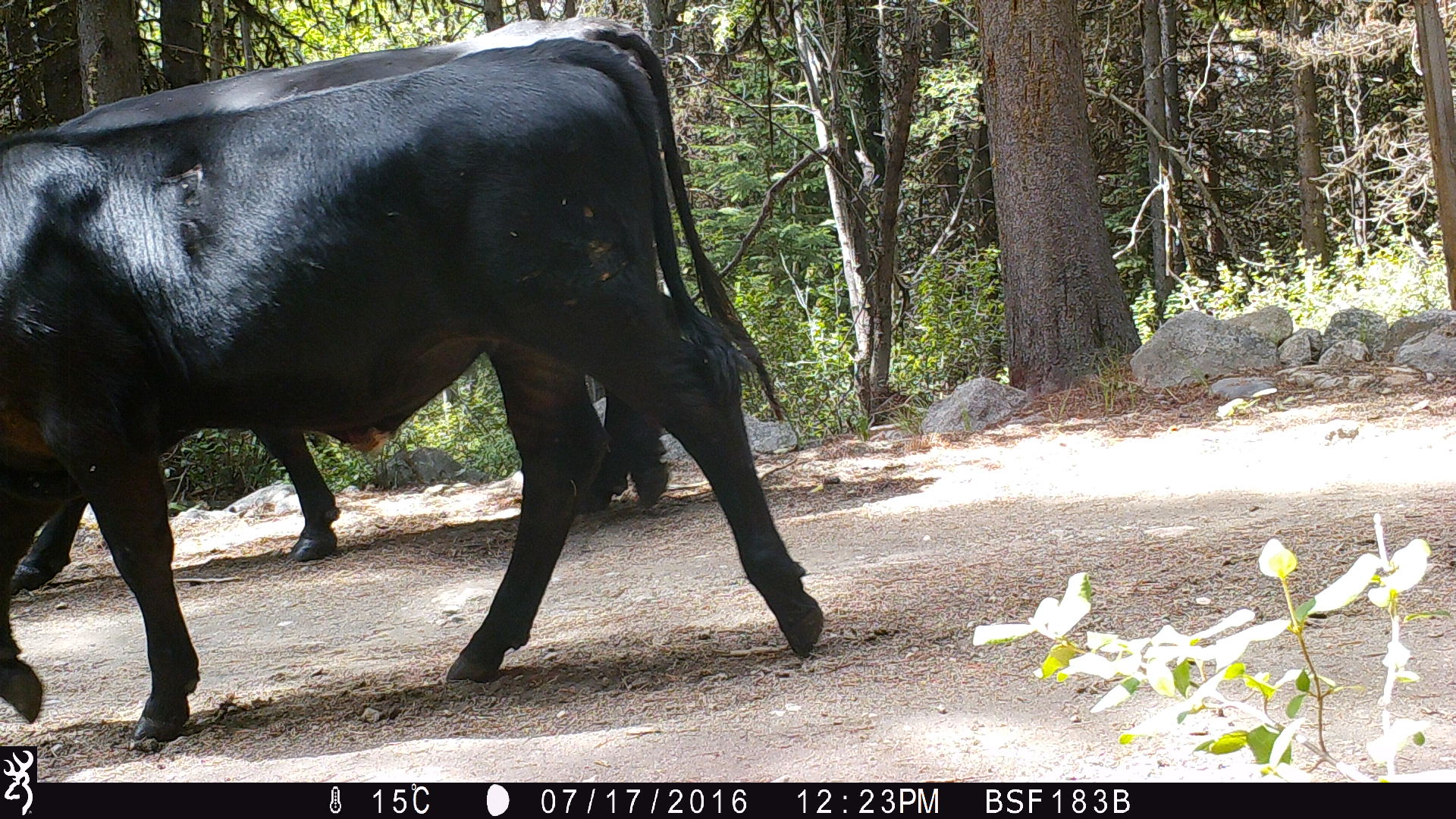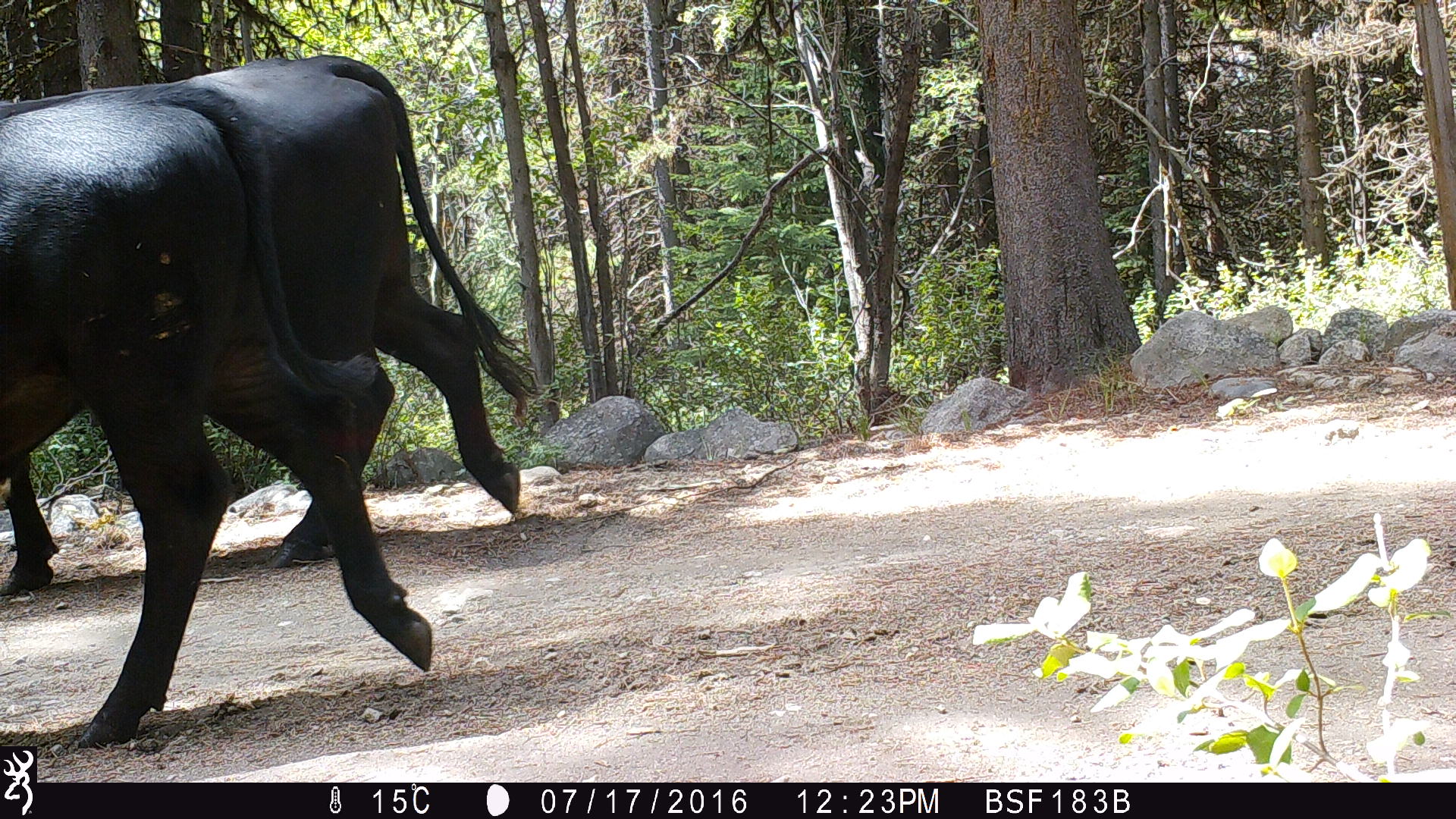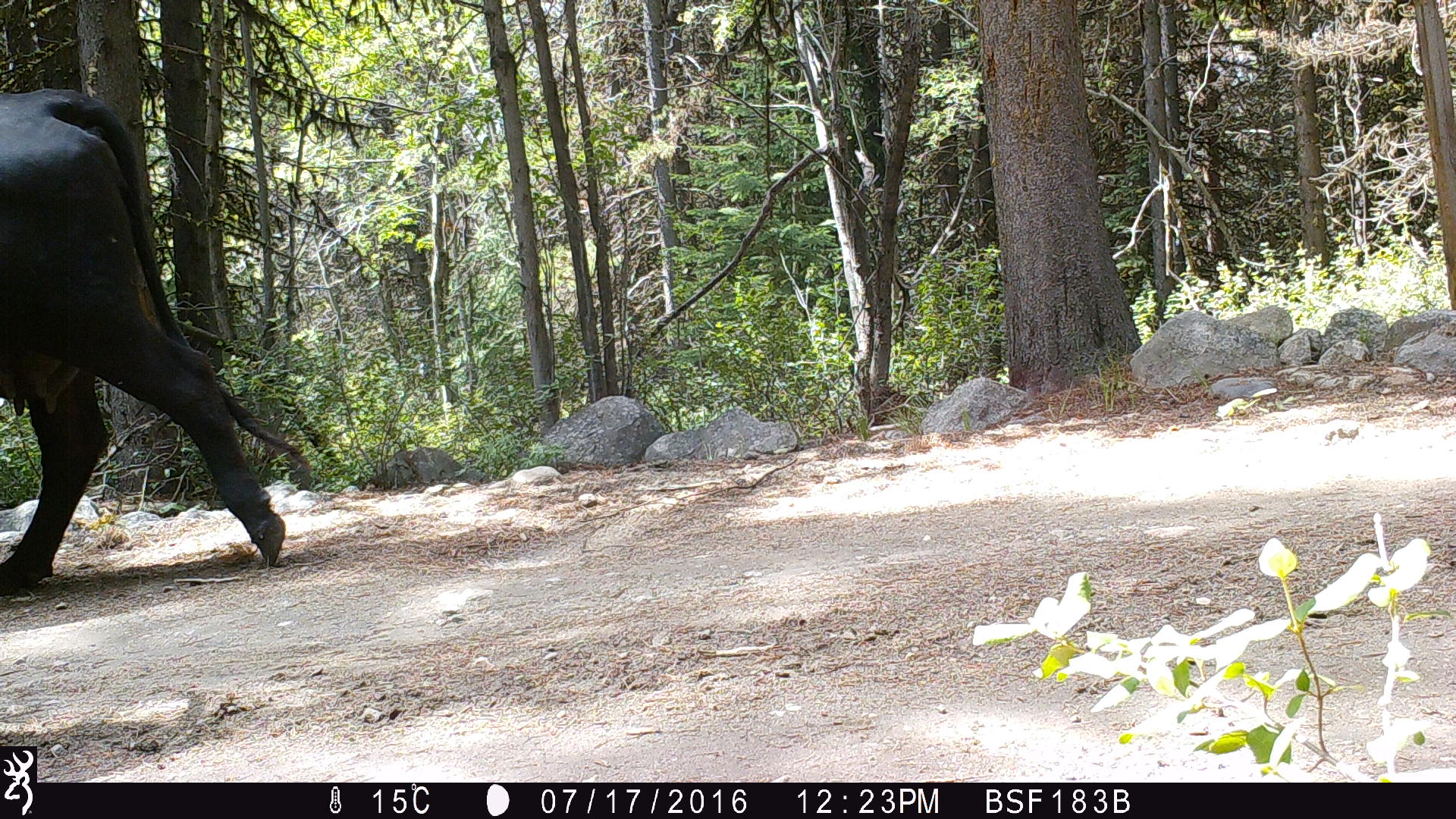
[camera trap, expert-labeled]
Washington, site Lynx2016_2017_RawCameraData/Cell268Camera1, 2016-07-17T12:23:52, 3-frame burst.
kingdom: Animalia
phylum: Chordata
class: Mammalia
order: Artiodactyla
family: Bovidae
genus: Bos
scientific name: Bos taurus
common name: domestic cattle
Domestic cattle (Bos taurus). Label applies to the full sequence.